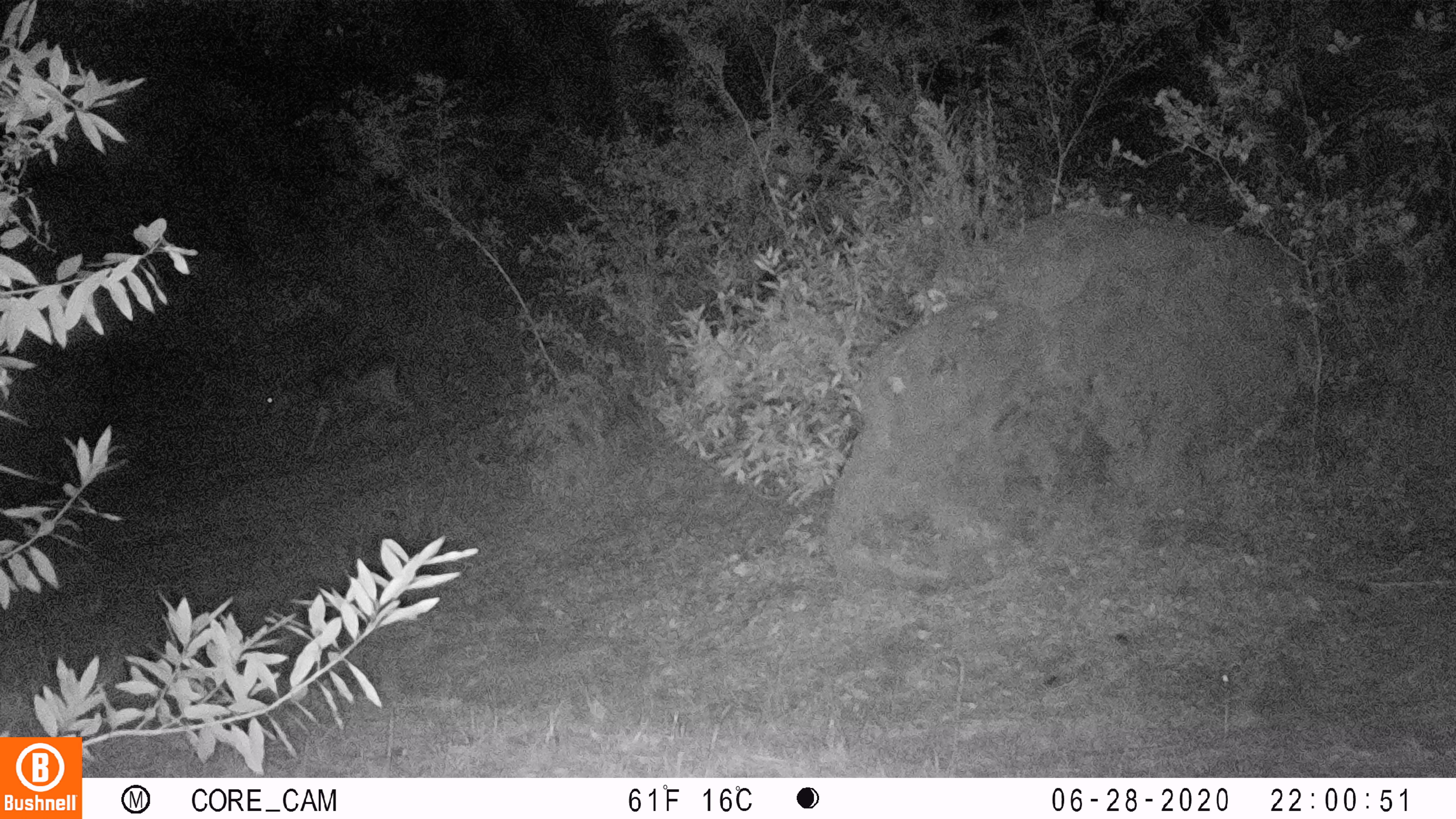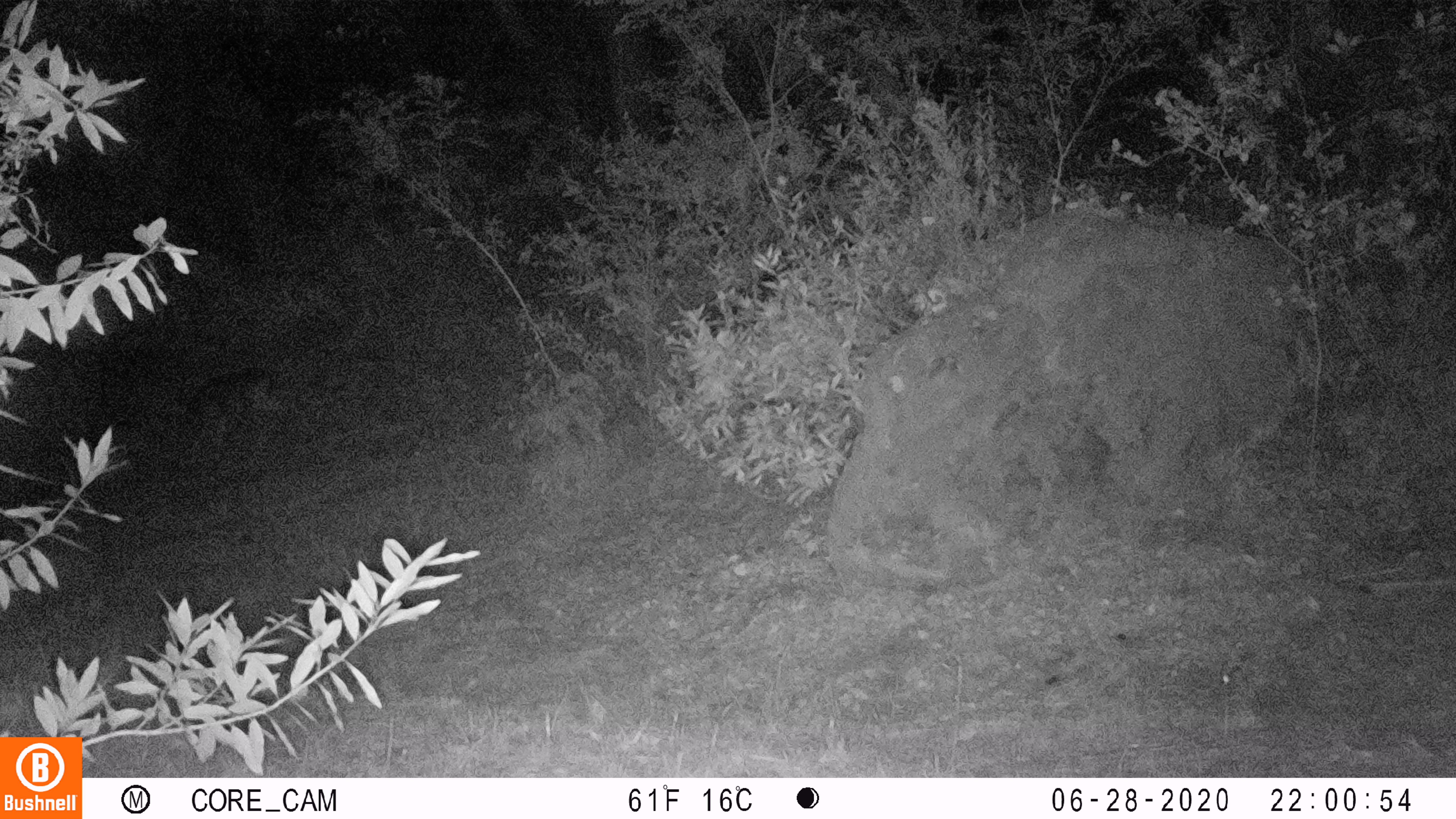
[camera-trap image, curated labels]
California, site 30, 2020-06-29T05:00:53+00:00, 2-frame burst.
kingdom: Animalia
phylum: Chordata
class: Mammalia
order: Artiodactyla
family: Cervidae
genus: Odocoileus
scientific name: Odocoileus hemionus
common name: mule deer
Mule deer (Odocoileus hemionus).